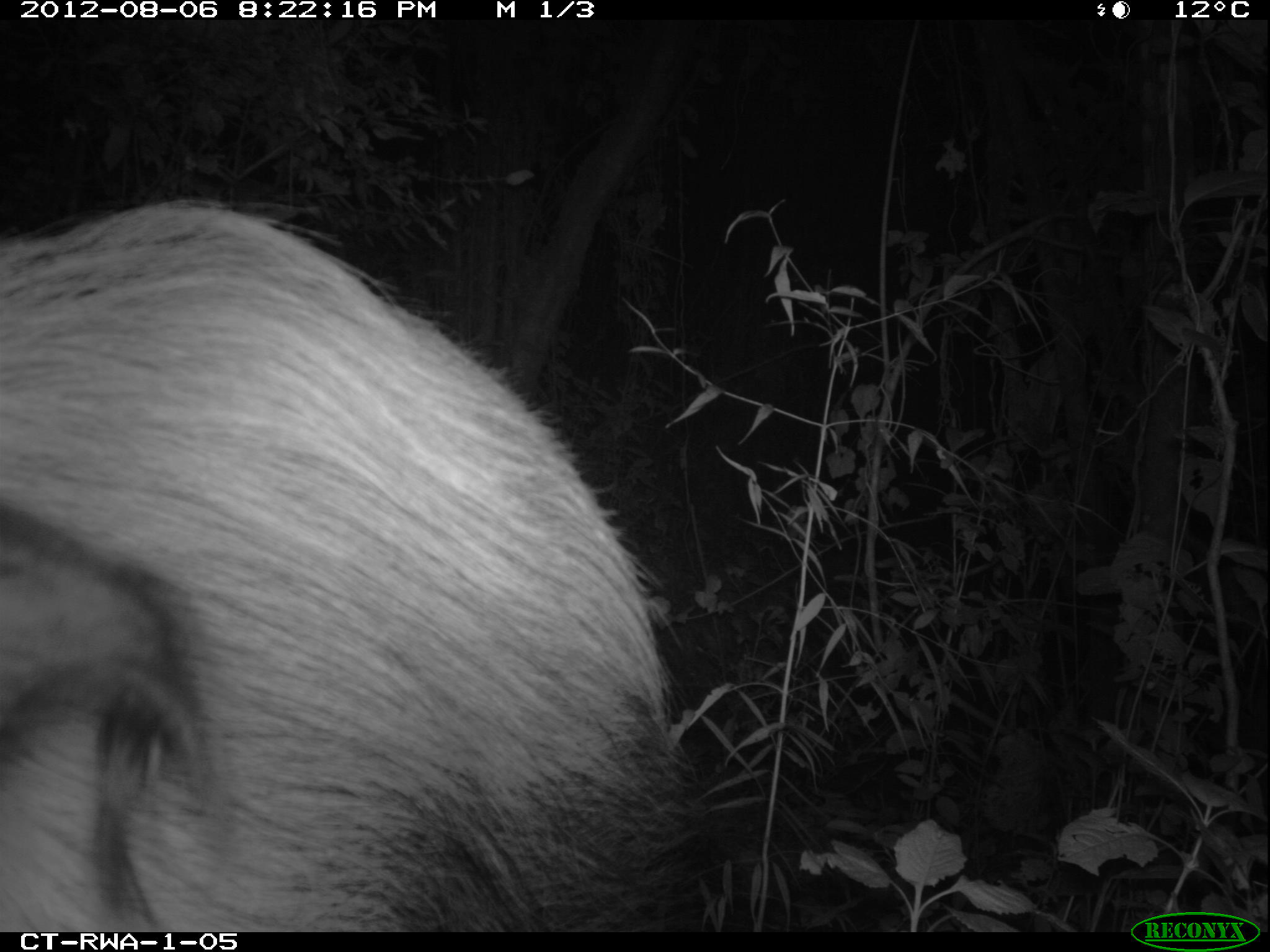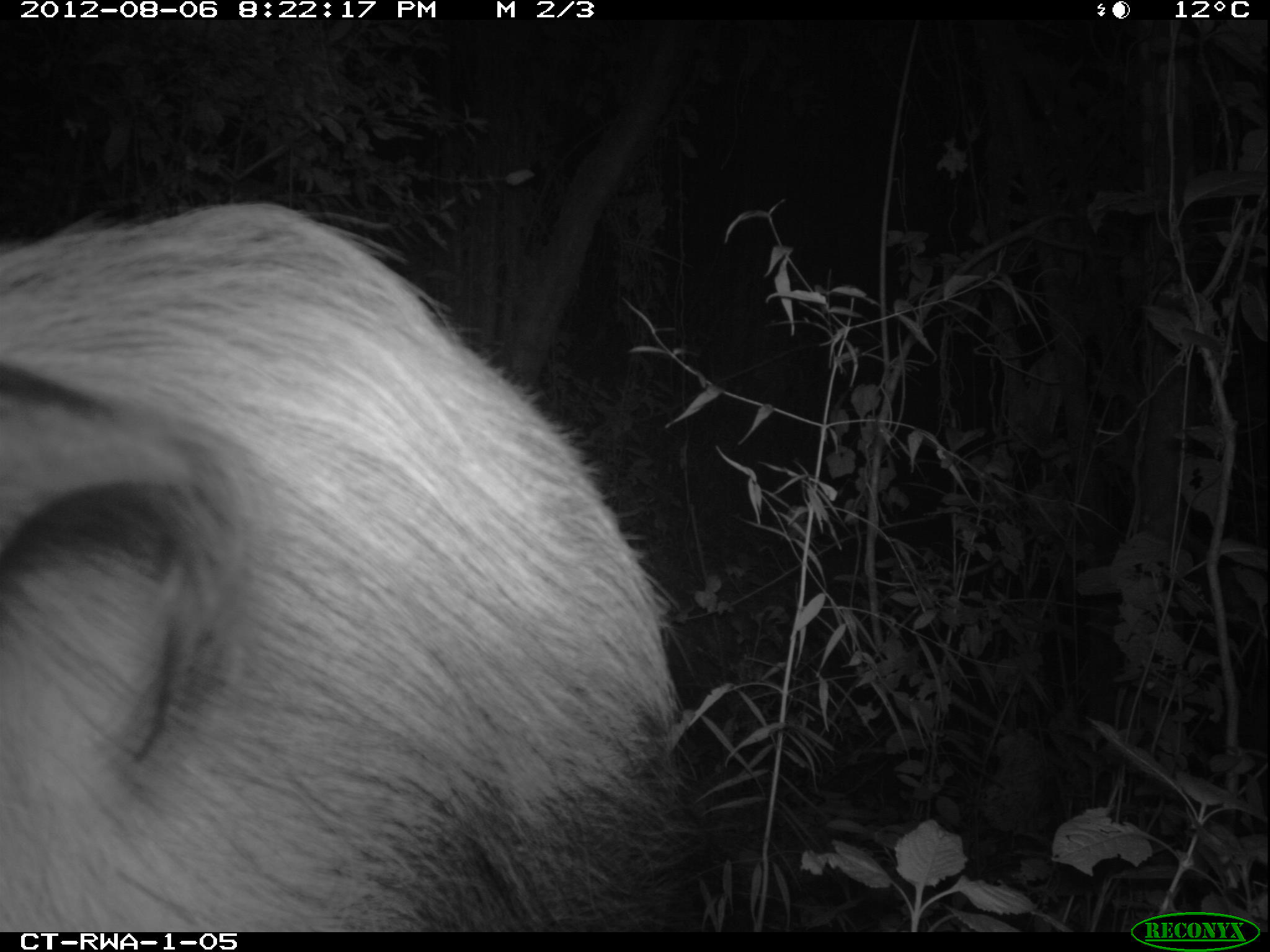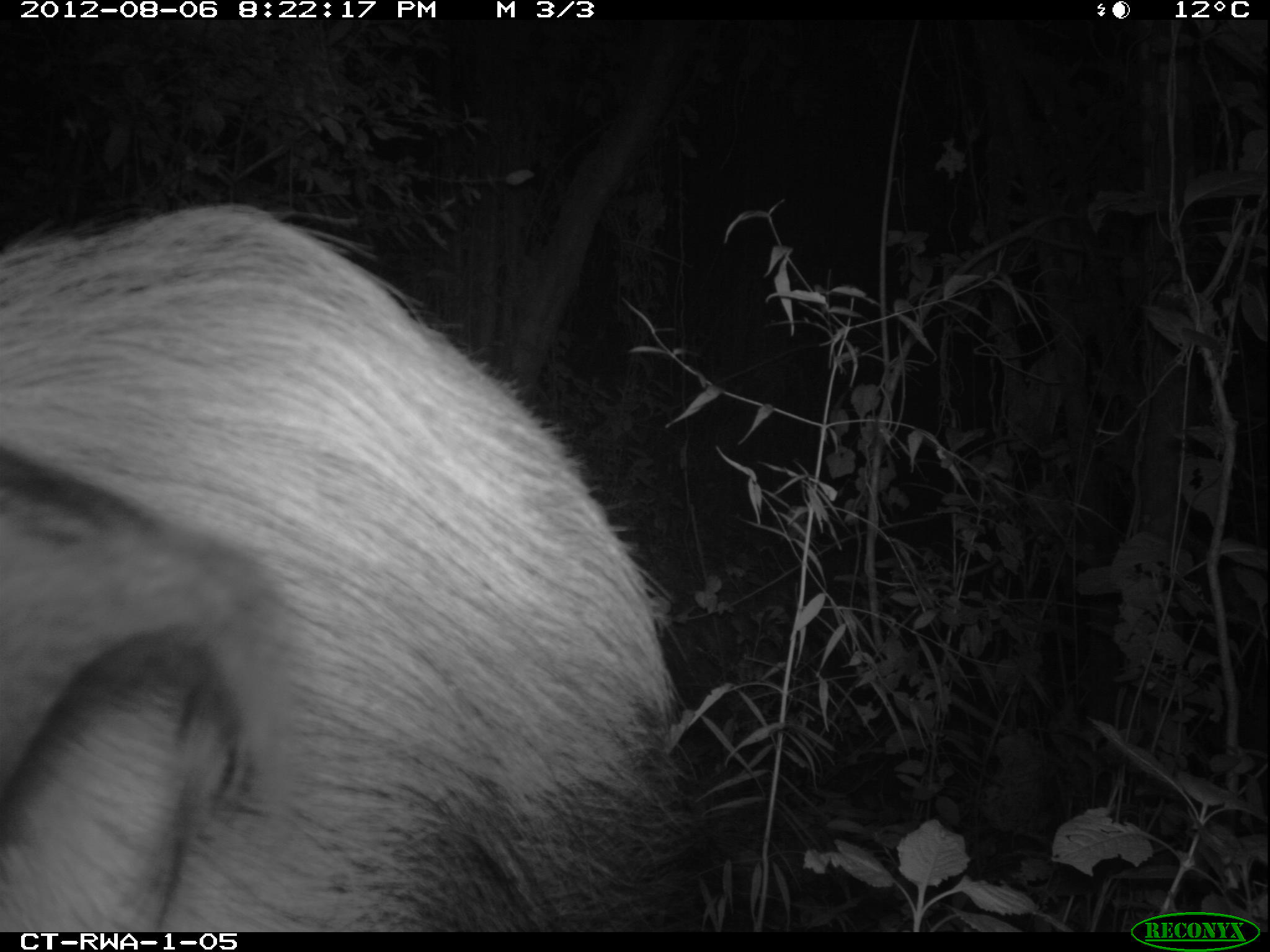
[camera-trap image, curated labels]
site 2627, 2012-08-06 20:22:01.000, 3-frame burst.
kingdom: Animalia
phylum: Chordata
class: Mammalia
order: Artiodactyla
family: Suidae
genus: Potamochoerus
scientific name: Potamochoerus larvatus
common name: bushpig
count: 1